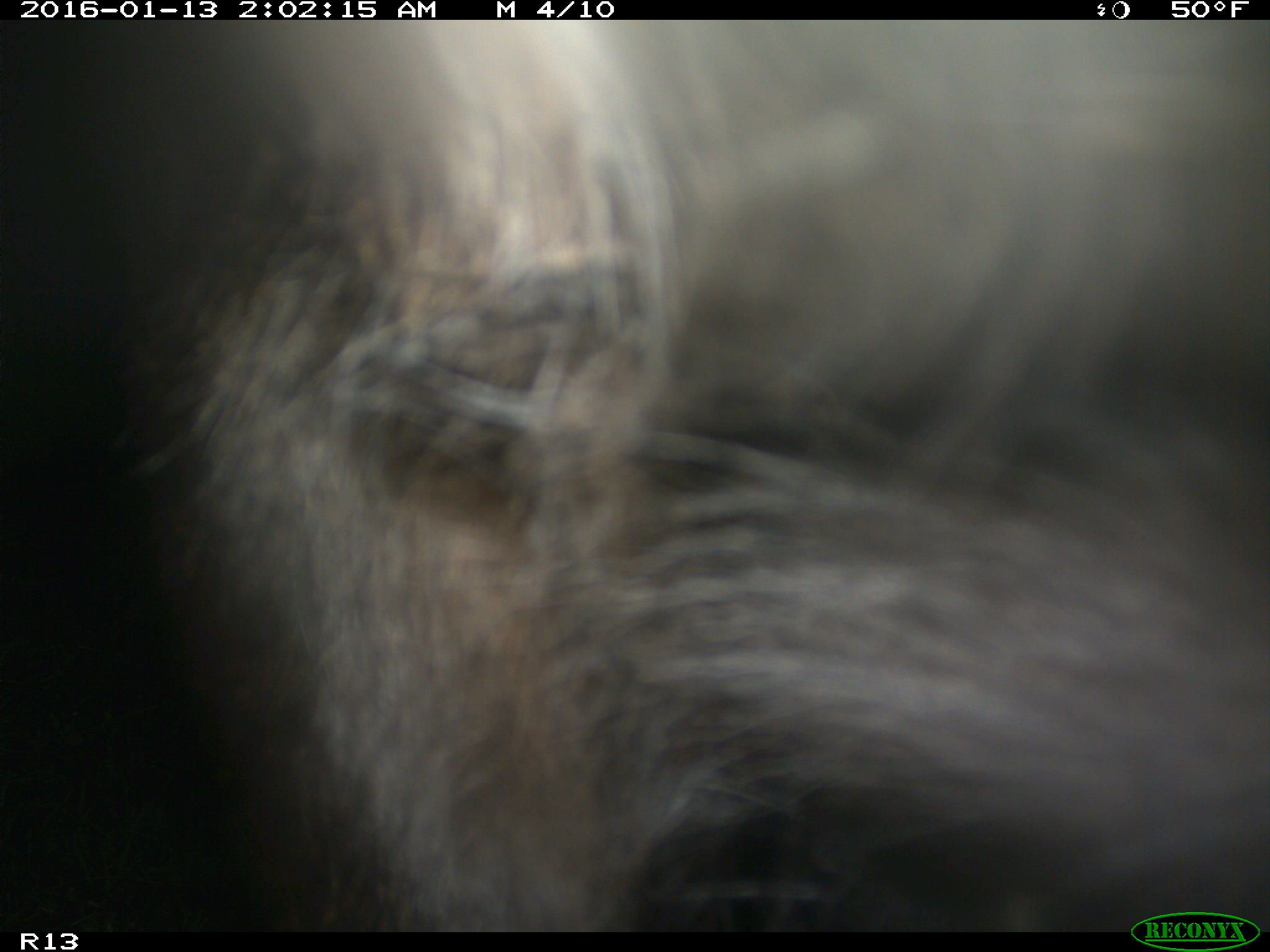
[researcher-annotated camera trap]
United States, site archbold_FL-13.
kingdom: Animalia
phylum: Chordata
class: Mammalia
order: Artiodactyla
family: Bovidae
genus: Bos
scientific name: Bos taurus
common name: domestic cow